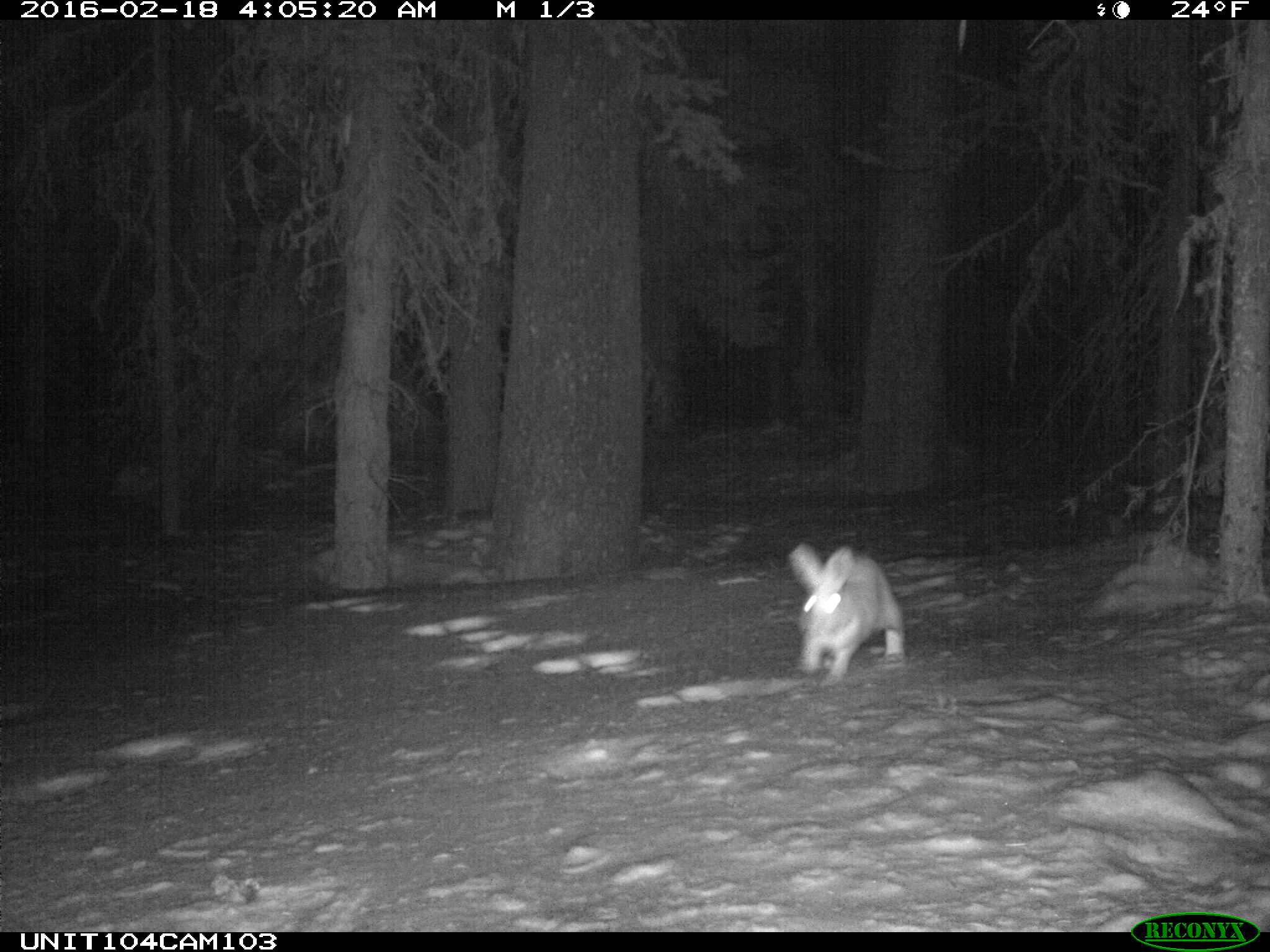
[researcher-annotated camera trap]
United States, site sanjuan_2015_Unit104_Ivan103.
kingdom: Animalia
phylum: Chordata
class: Mammalia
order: Lagomorpha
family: Leporidae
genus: Lepus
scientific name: Lepus americanus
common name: snowshoe hare